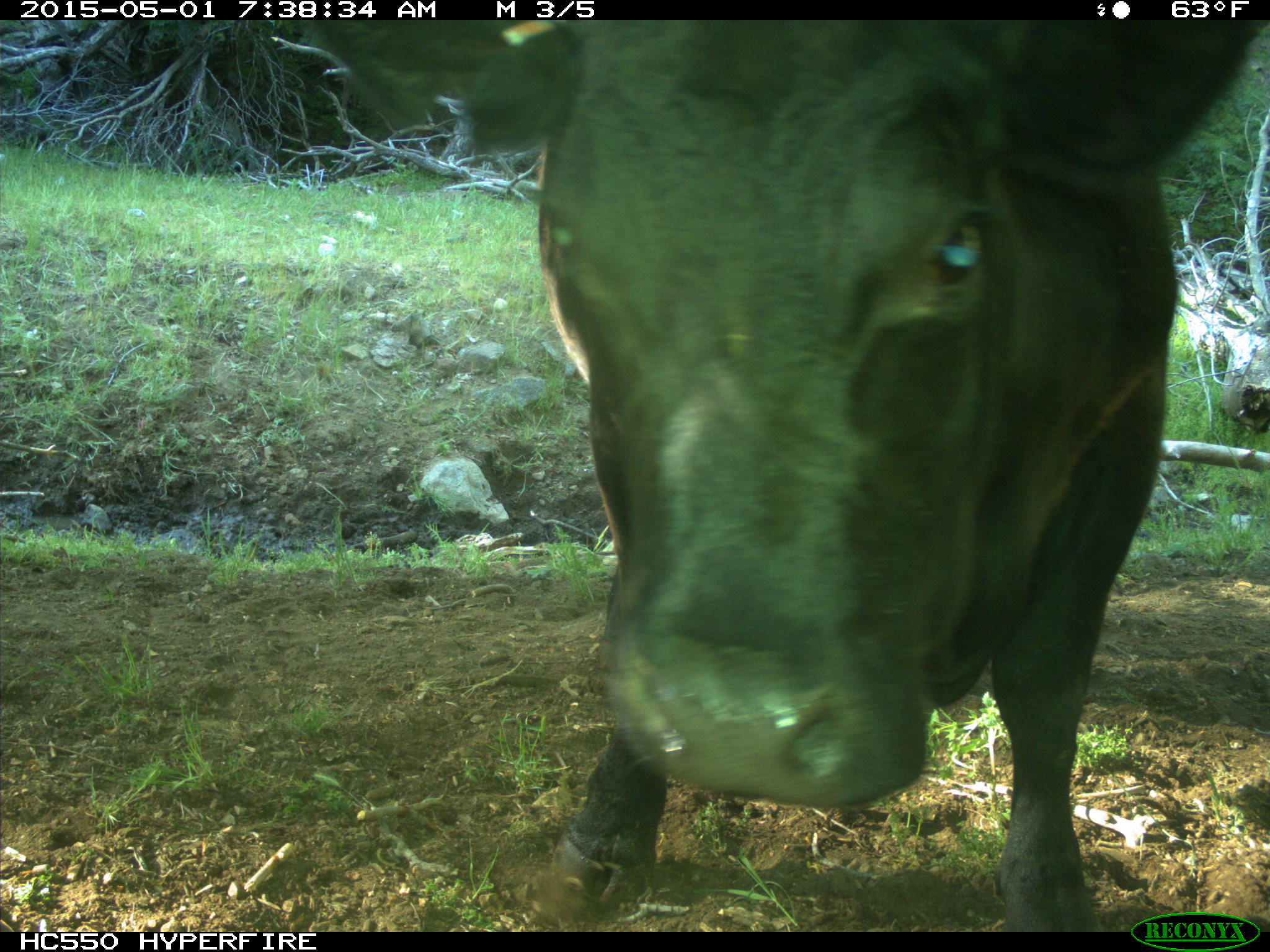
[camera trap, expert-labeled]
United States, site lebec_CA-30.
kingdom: Animalia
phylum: Chordata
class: Mammalia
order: Artiodactyla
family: Bovidae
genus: Bos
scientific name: Bos taurus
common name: domestic cow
Bos taurus (domestic cow).